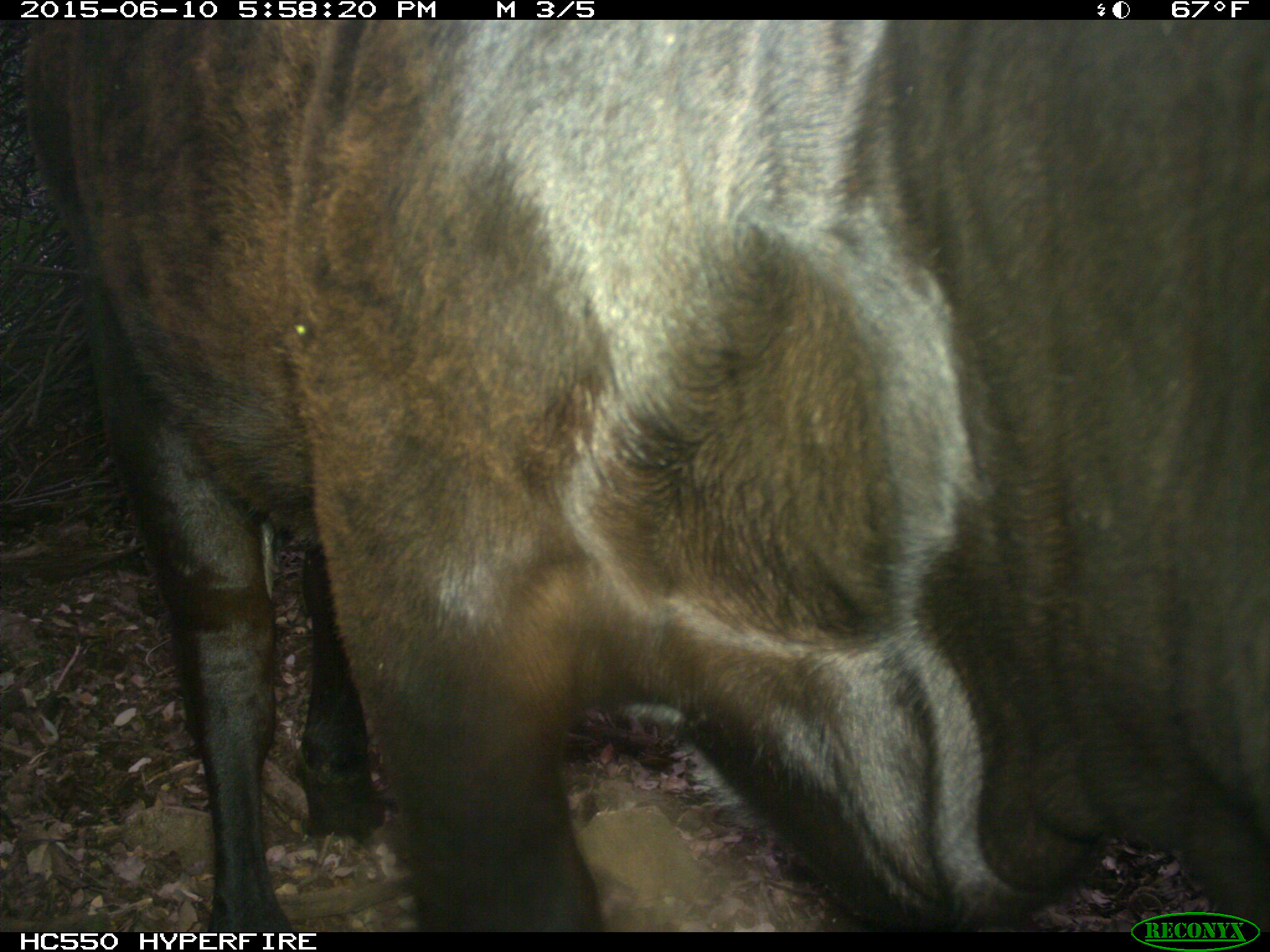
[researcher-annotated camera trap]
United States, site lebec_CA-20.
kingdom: Animalia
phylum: Chordata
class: Mammalia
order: Artiodactyla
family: Bovidae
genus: Bos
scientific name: Bos taurus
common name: domestic cow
Bos taurus (domestic cow).